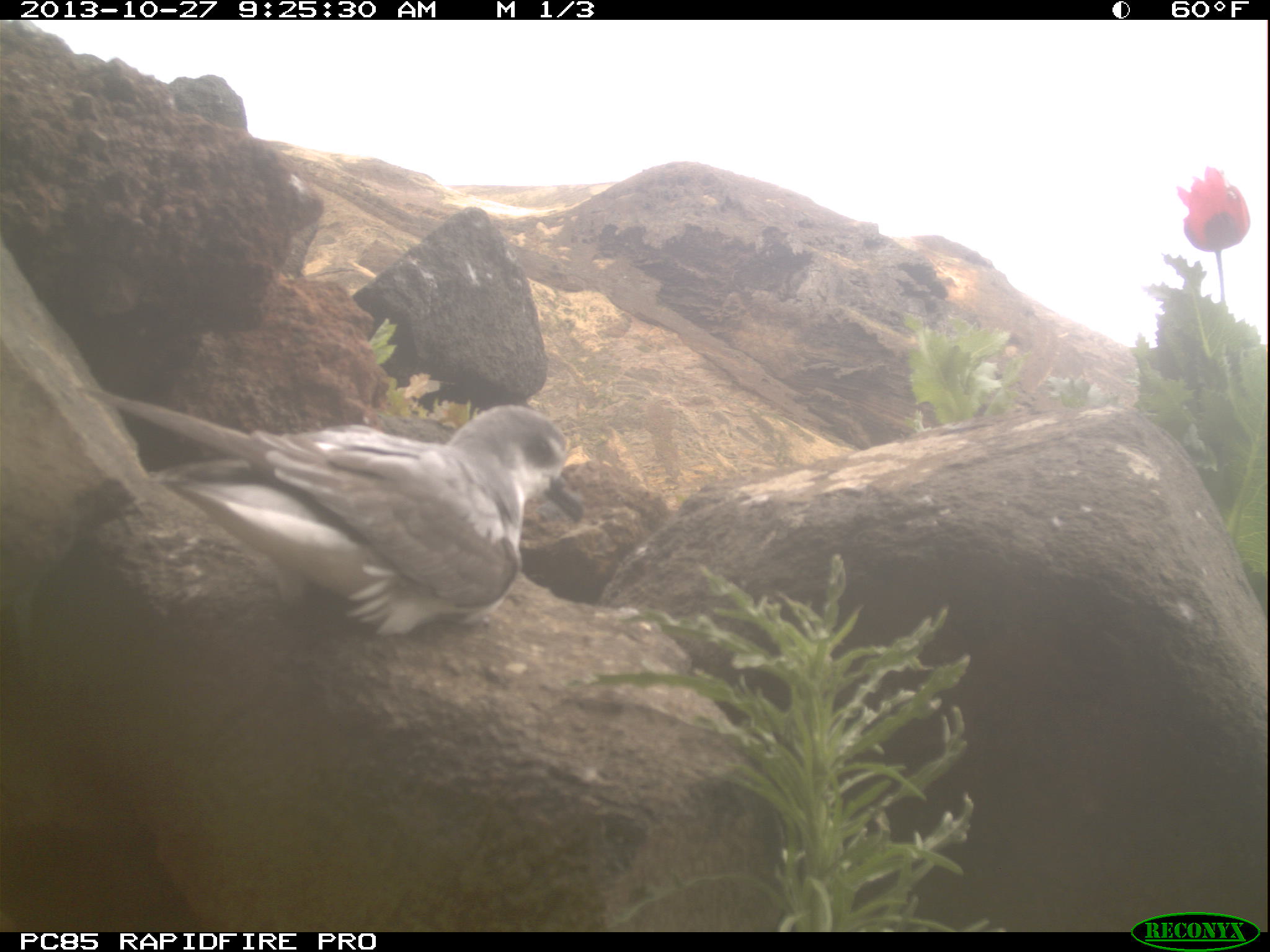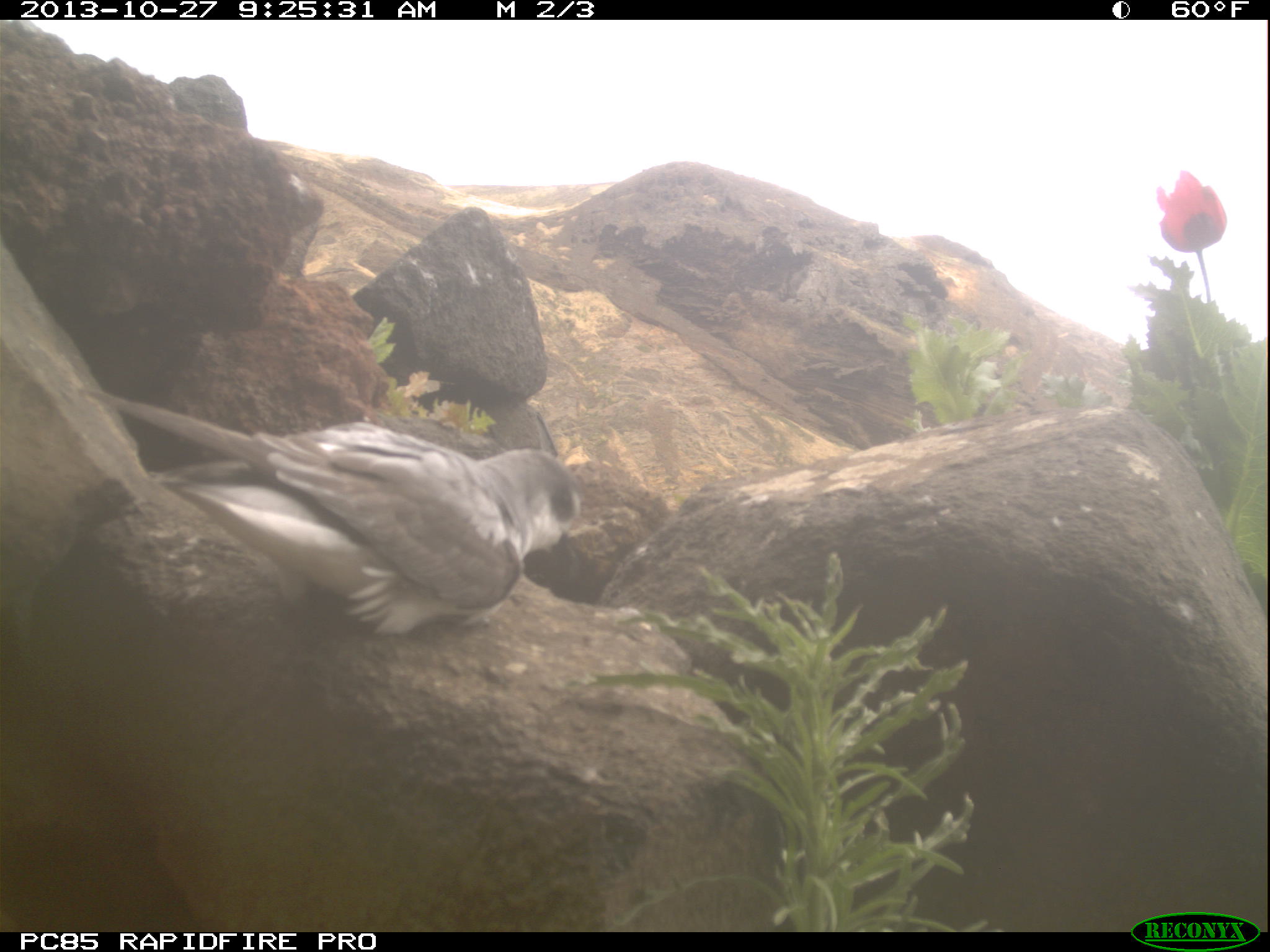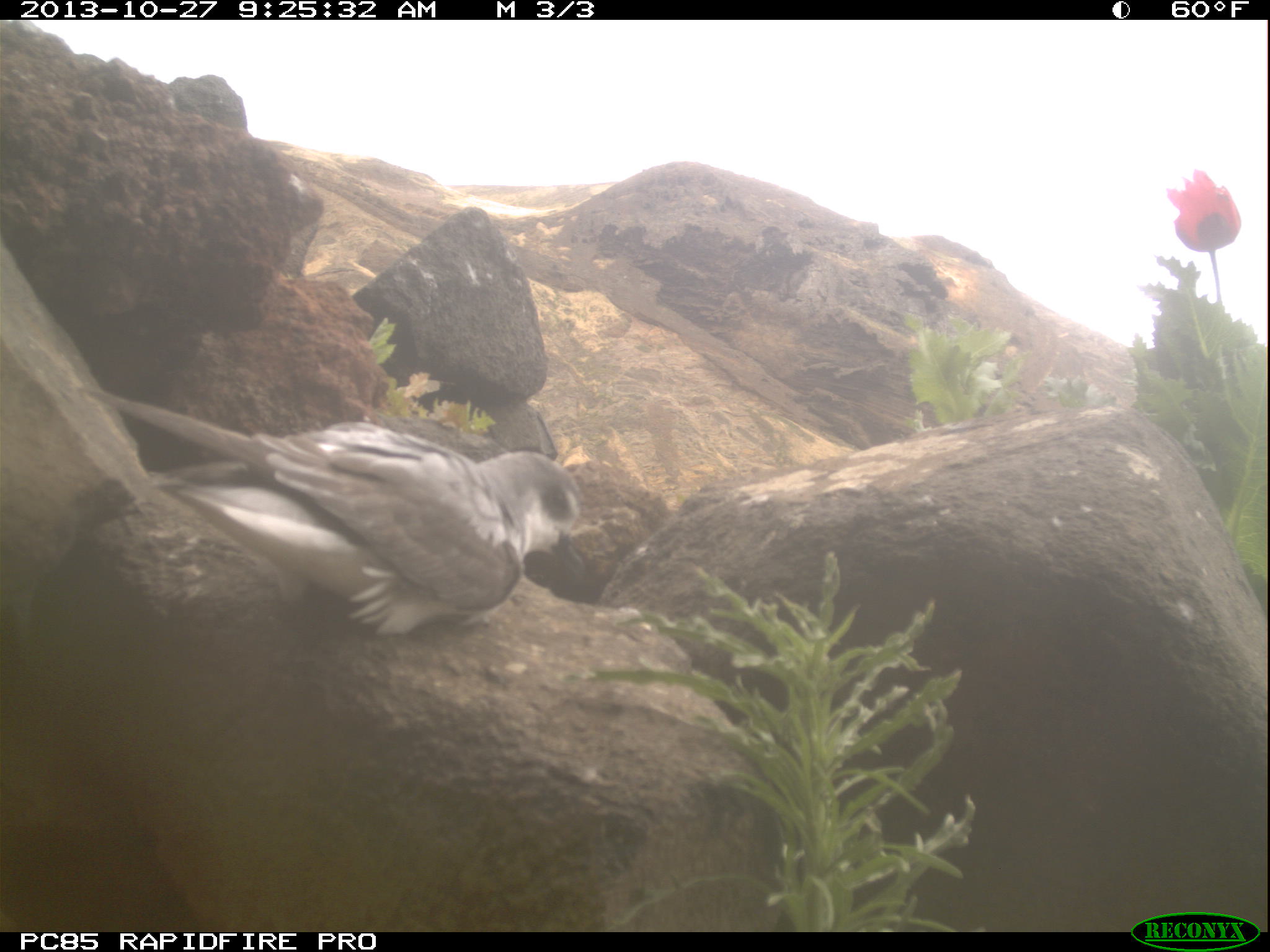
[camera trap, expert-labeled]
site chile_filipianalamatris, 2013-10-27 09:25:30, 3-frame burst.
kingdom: Animalia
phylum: Chordata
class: Aves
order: Procellariiformes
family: Procellariidae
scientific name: Procellariidae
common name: petrel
Petrel (Procellariidae).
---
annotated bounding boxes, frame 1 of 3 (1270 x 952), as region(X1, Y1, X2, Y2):
petrel: region(133, 402, 585, 652)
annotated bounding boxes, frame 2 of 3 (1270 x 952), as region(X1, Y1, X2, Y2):
petrel: region(73, 373, 598, 645)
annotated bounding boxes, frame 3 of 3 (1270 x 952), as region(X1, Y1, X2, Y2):
petrel: region(41, 400, 614, 651)